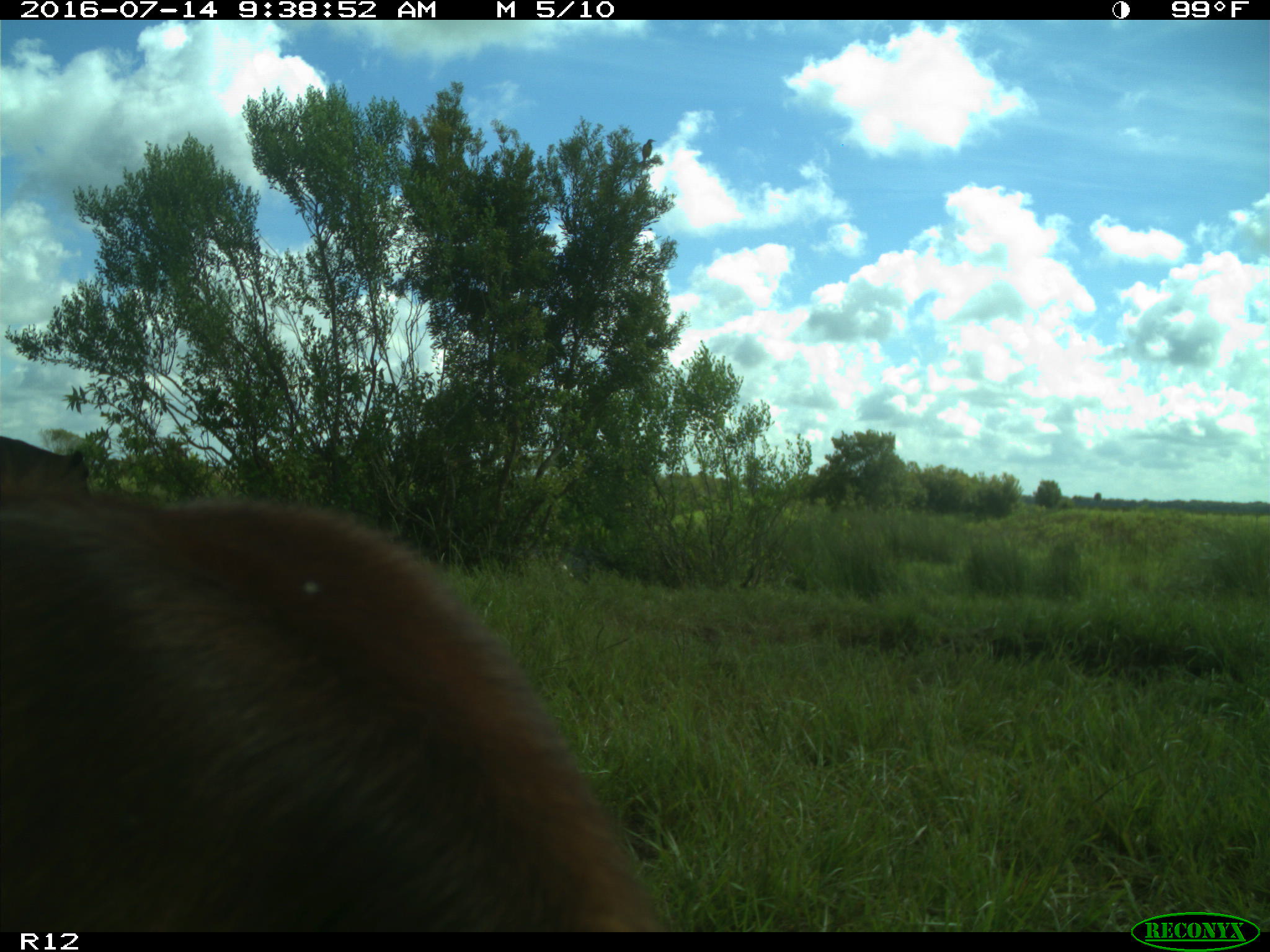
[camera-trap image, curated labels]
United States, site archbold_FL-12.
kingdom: Animalia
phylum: Chordata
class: Mammalia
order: Artiodactyla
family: Bovidae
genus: Bos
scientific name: Bos taurus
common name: domestic cow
Bos taurus (domestic cow).